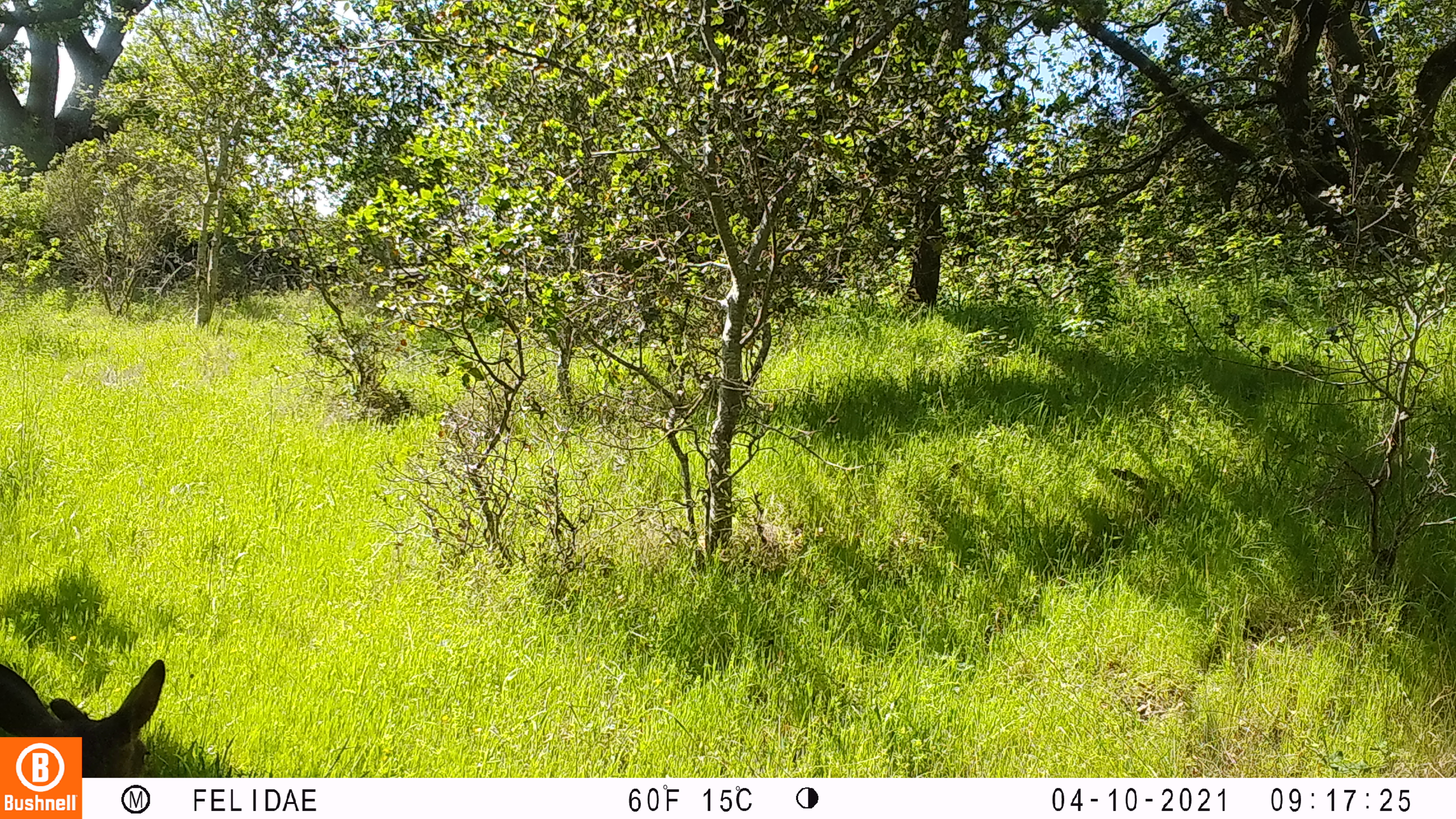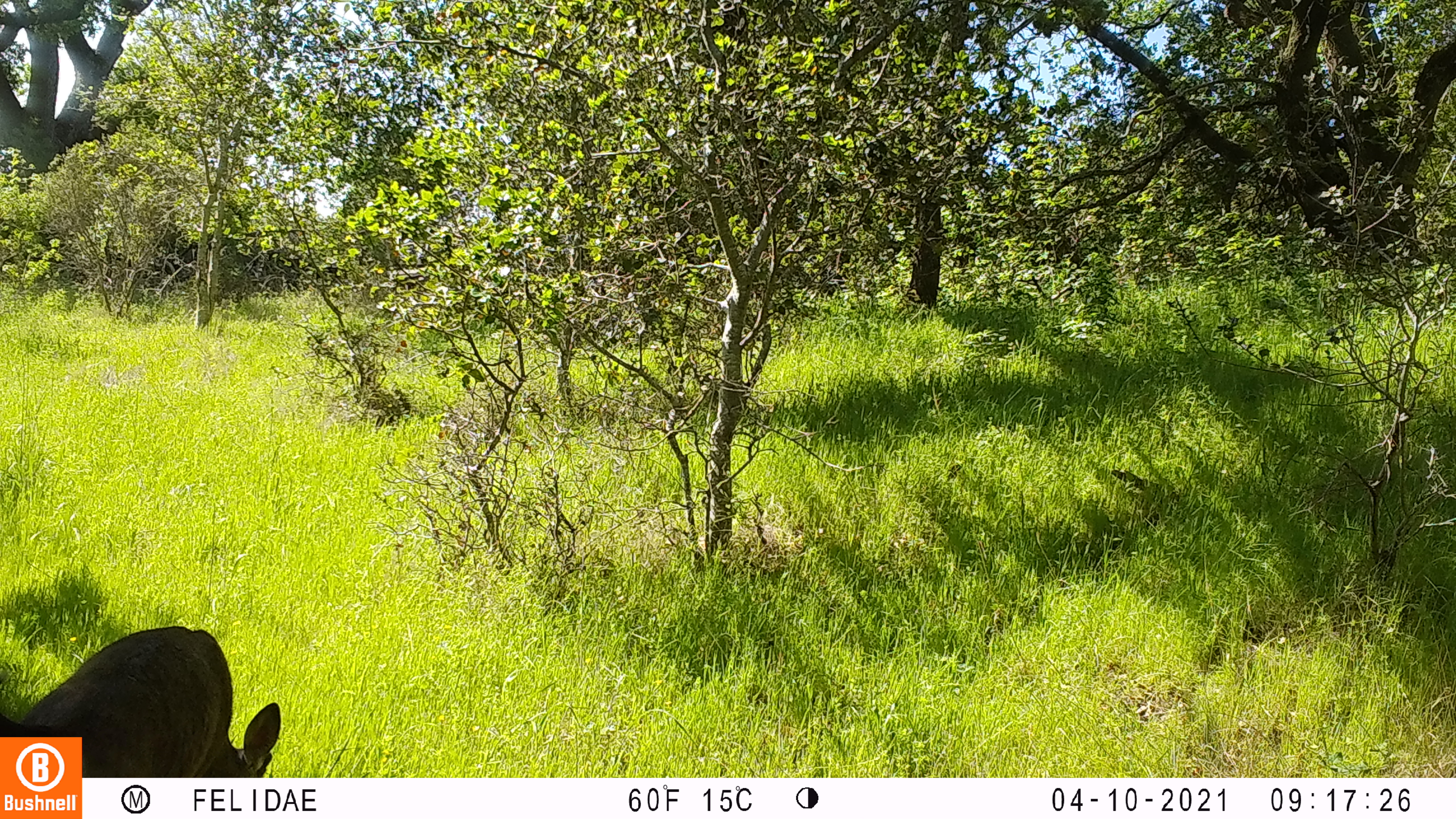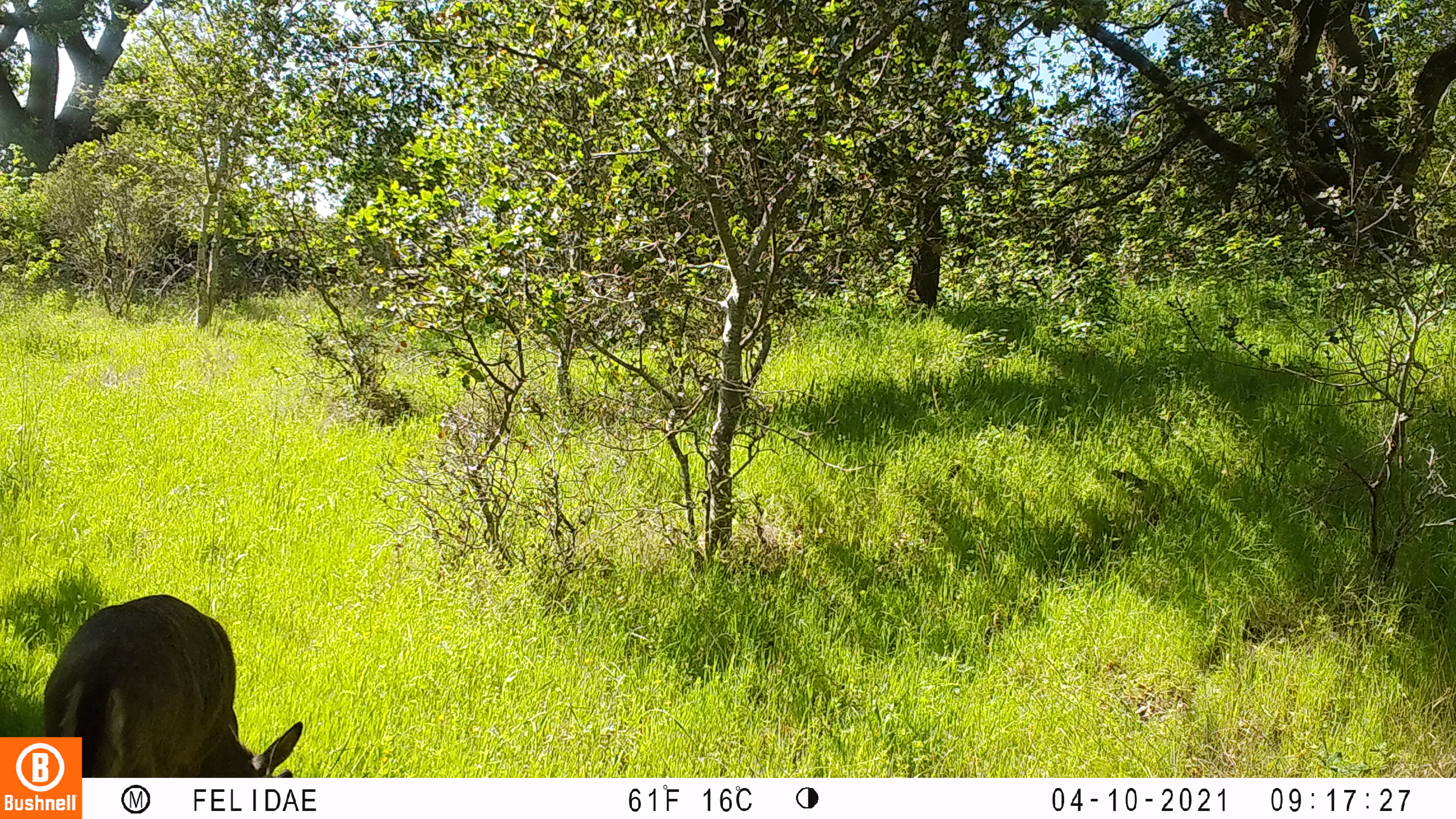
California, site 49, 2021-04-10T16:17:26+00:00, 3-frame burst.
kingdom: Animalia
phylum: Chordata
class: Mammalia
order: Artiodactyla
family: Cervidae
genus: Odocoileus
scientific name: Odocoileus hemionus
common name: mule deer